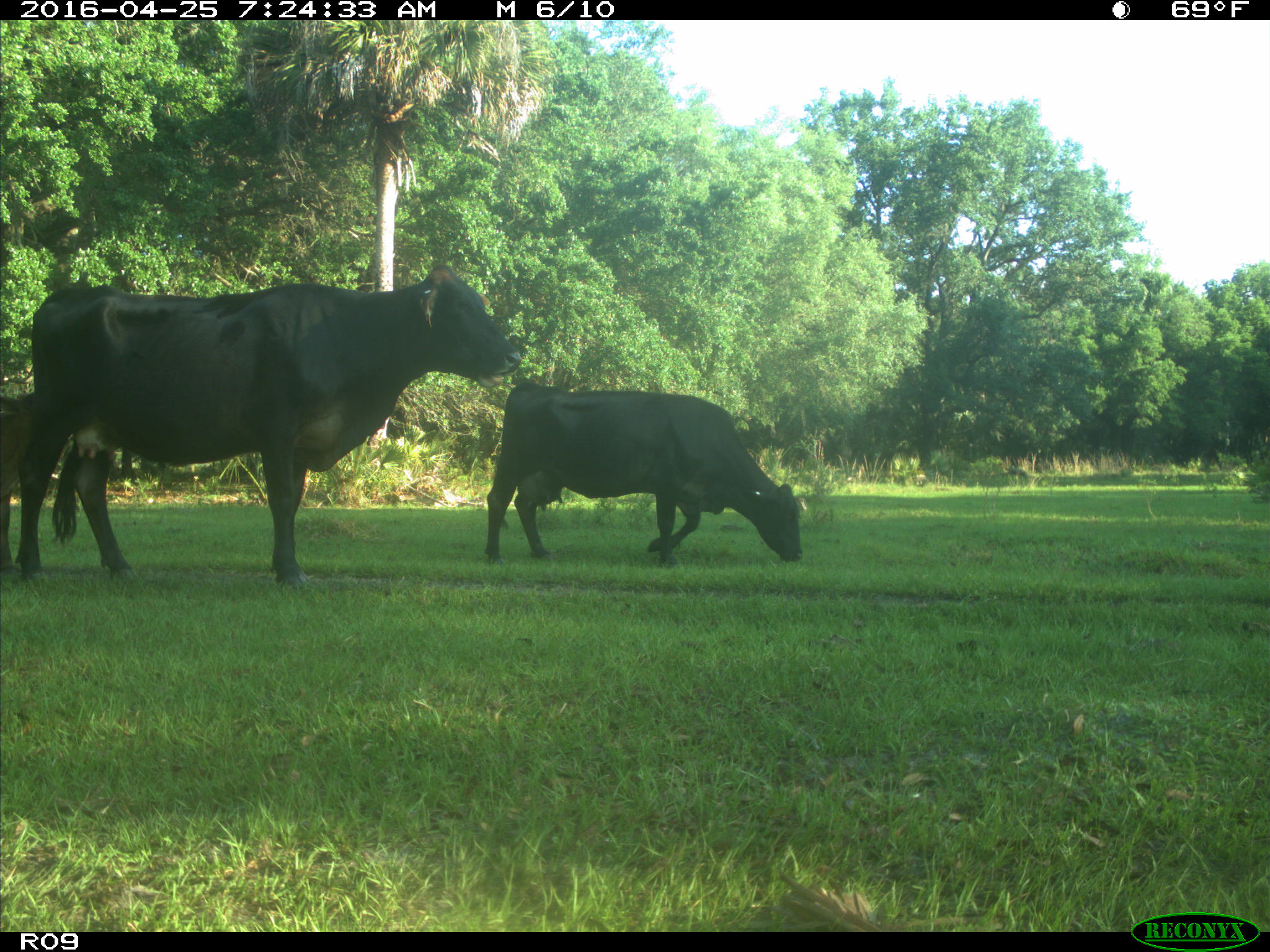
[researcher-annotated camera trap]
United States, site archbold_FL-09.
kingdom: Animalia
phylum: Chordata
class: Mammalia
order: Artiodactyla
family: Bovidae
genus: Bos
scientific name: Bos taurus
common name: domestic cow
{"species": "Bos taurus (domestic cow)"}